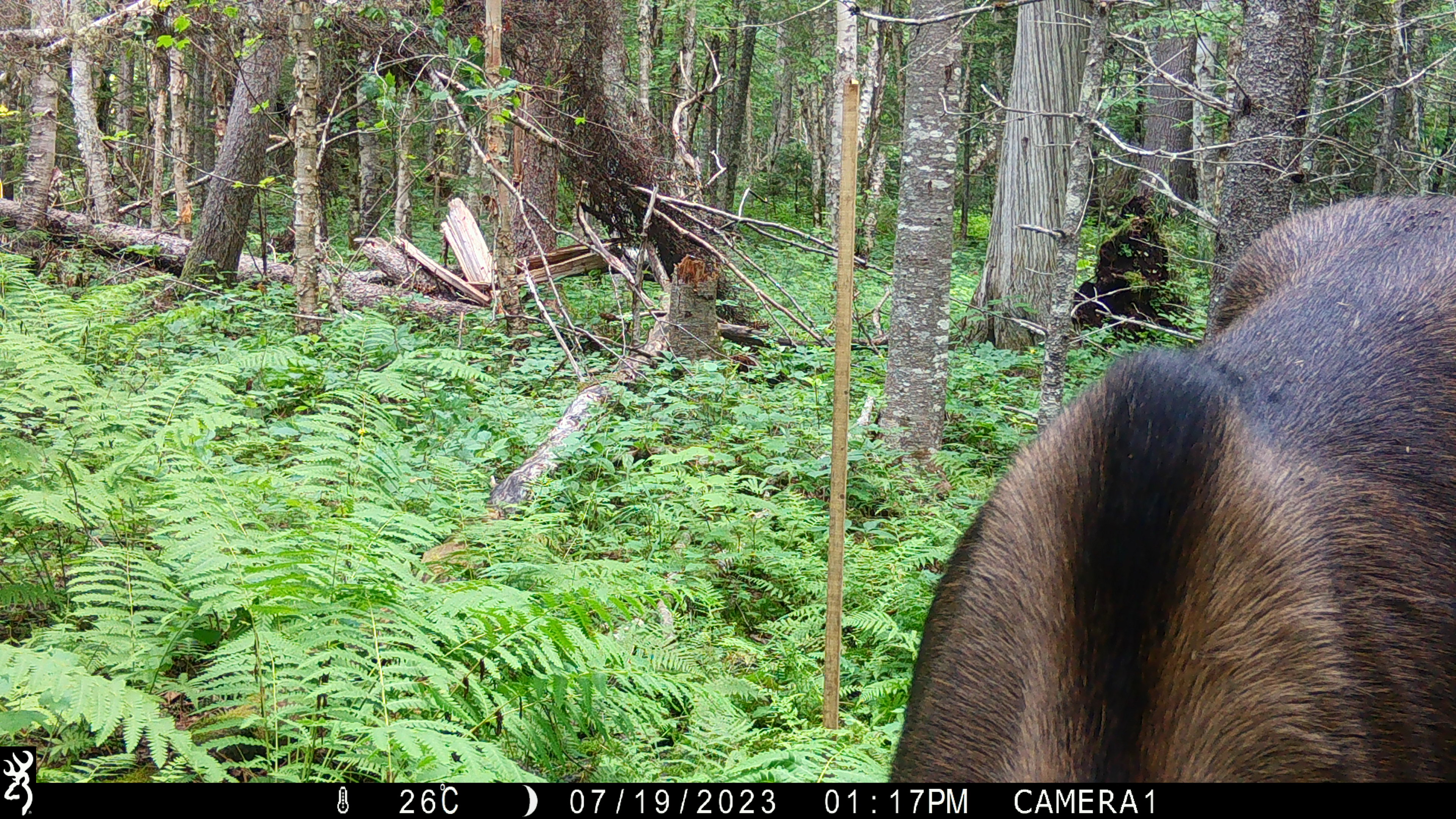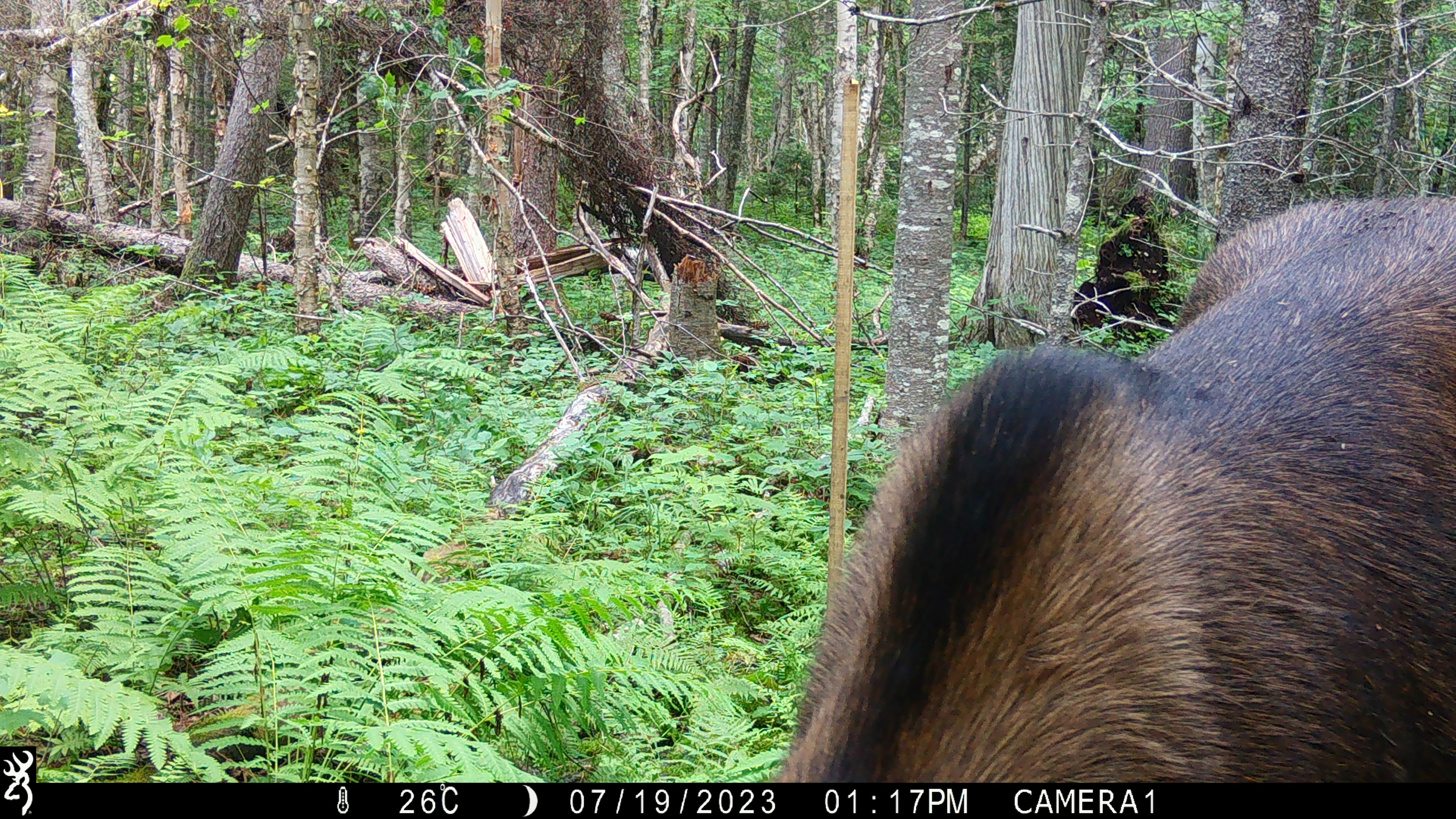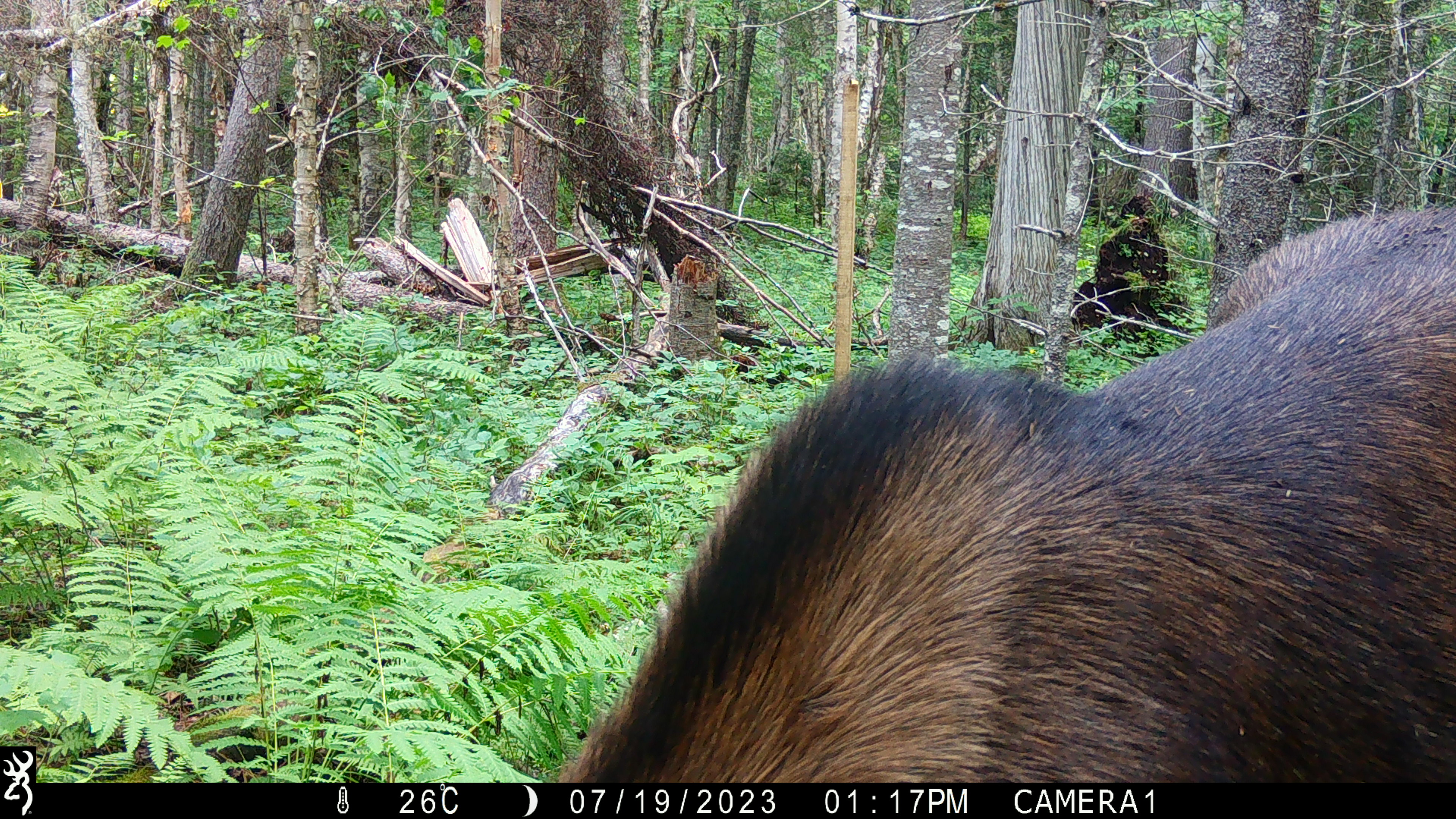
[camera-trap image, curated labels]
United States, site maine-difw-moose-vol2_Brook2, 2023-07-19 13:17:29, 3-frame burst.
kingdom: Animalia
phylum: Chordata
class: Mammalia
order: Artiodactyla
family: Cervidae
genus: Alces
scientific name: Alces alces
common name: moose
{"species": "moose (Alces alces)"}